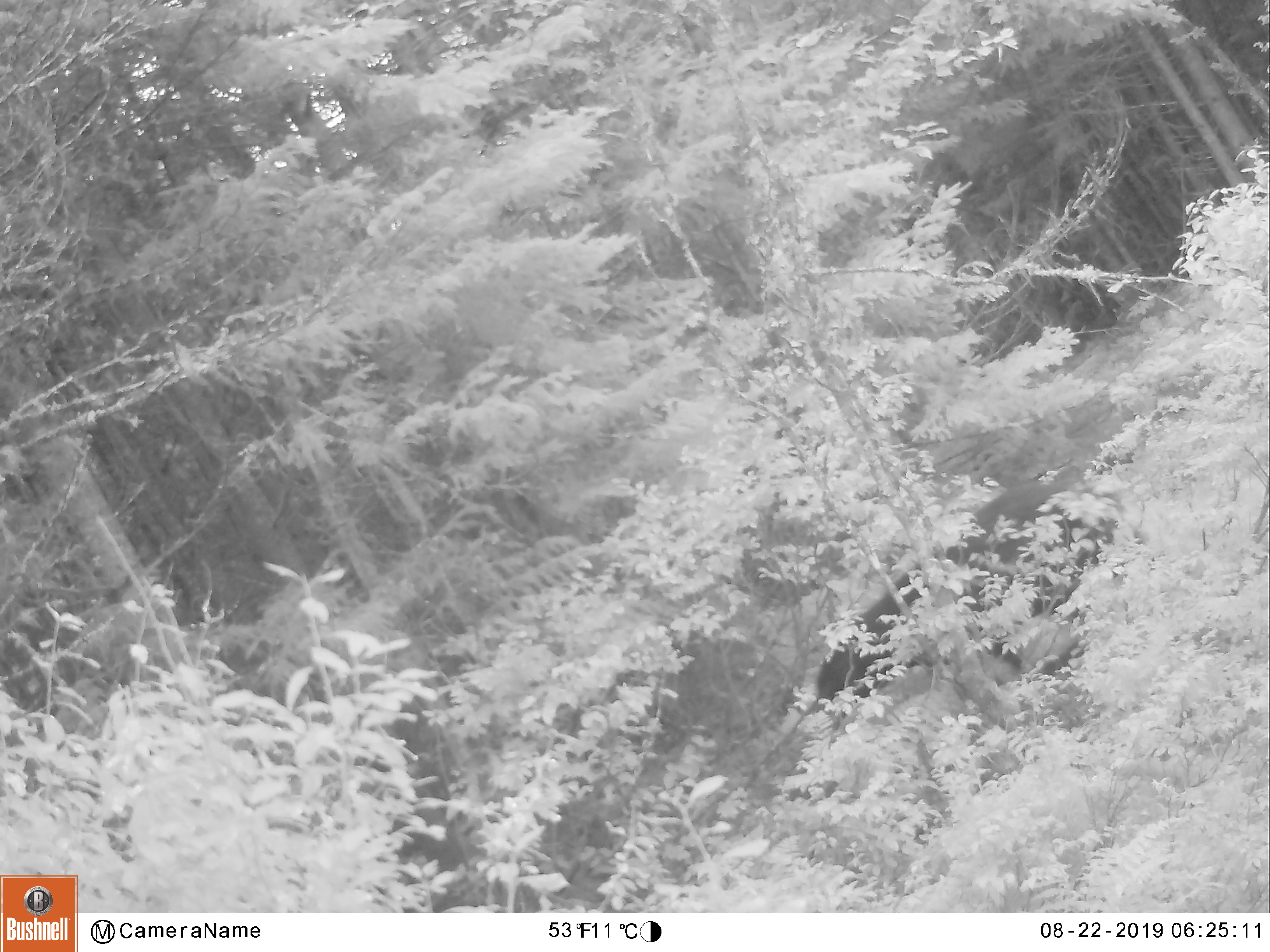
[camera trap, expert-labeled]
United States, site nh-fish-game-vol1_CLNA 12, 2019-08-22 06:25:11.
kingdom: Animalia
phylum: Chordata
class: Mammalia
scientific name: Mammalia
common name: mammal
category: mammal sp.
Mammal sp. (mammal) (Mammalia).